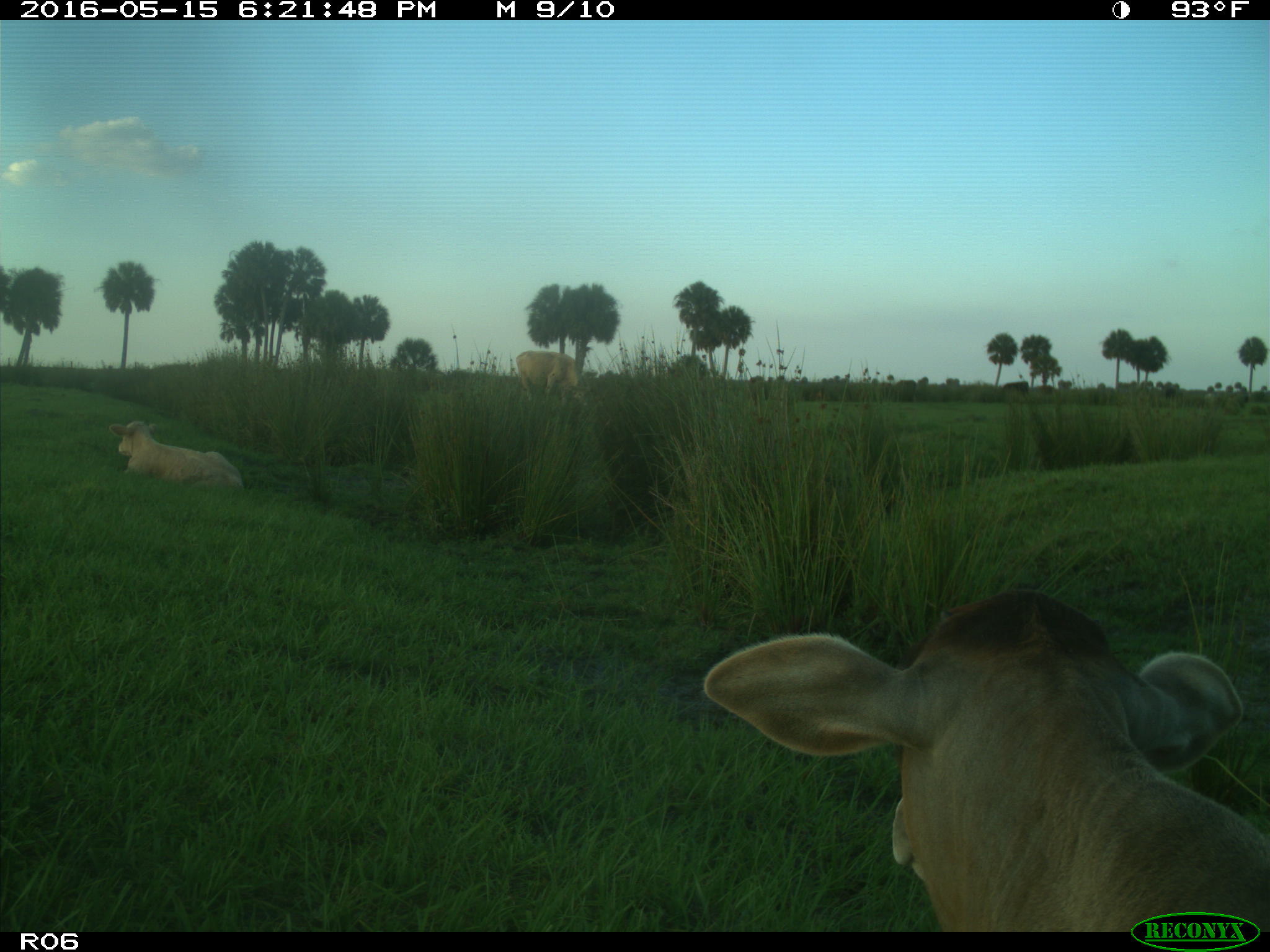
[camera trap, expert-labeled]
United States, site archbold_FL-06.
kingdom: Animalia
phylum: Chordata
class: Mammalia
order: Artiodactyla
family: Bovidae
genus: Bos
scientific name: Bos taurus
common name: domestic cow